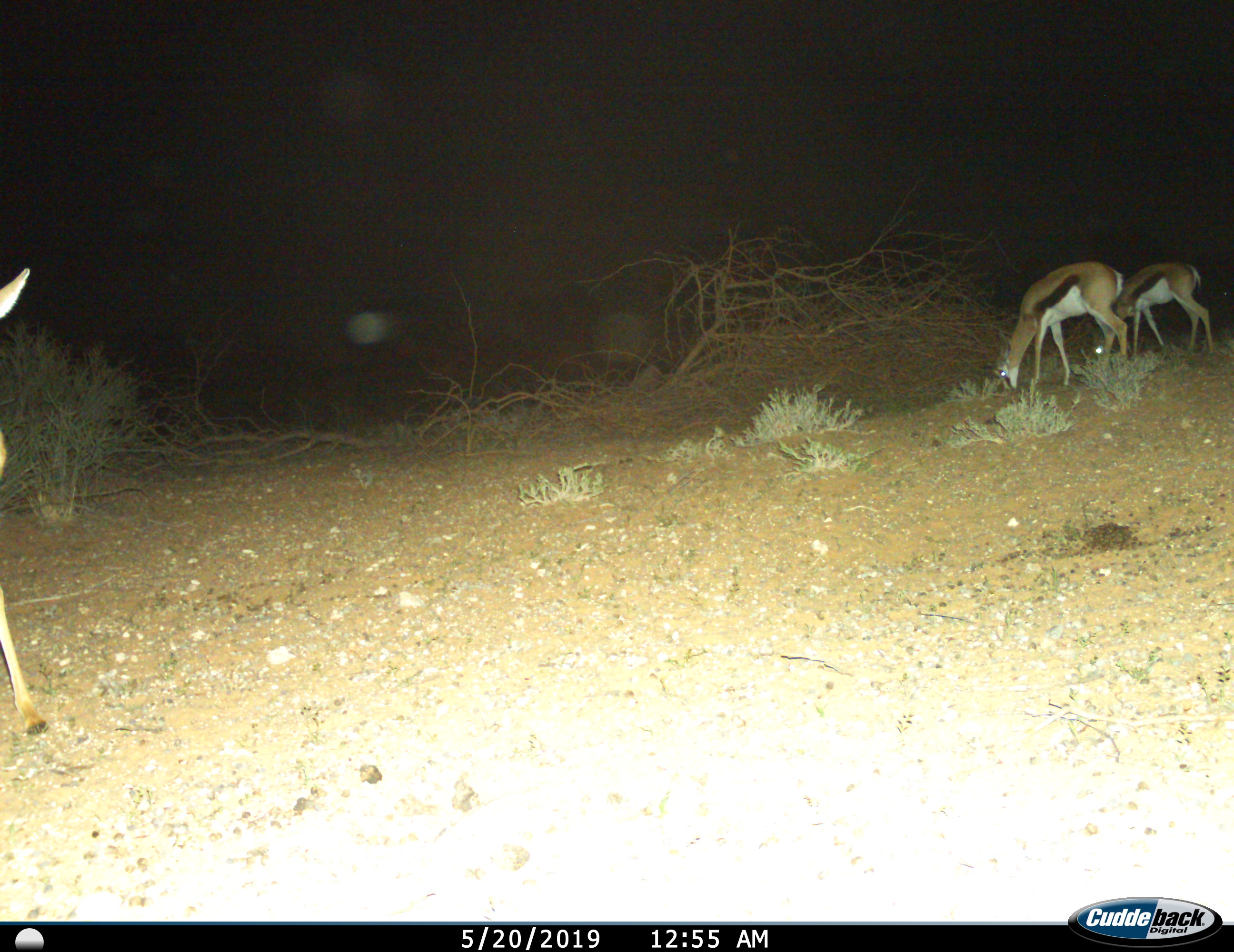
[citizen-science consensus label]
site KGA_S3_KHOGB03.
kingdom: Animalia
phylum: Chordata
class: Mammalia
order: Artiodactyla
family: Bovidae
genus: Antidorcas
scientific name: Antidorcas marsupialis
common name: springbok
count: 3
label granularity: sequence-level